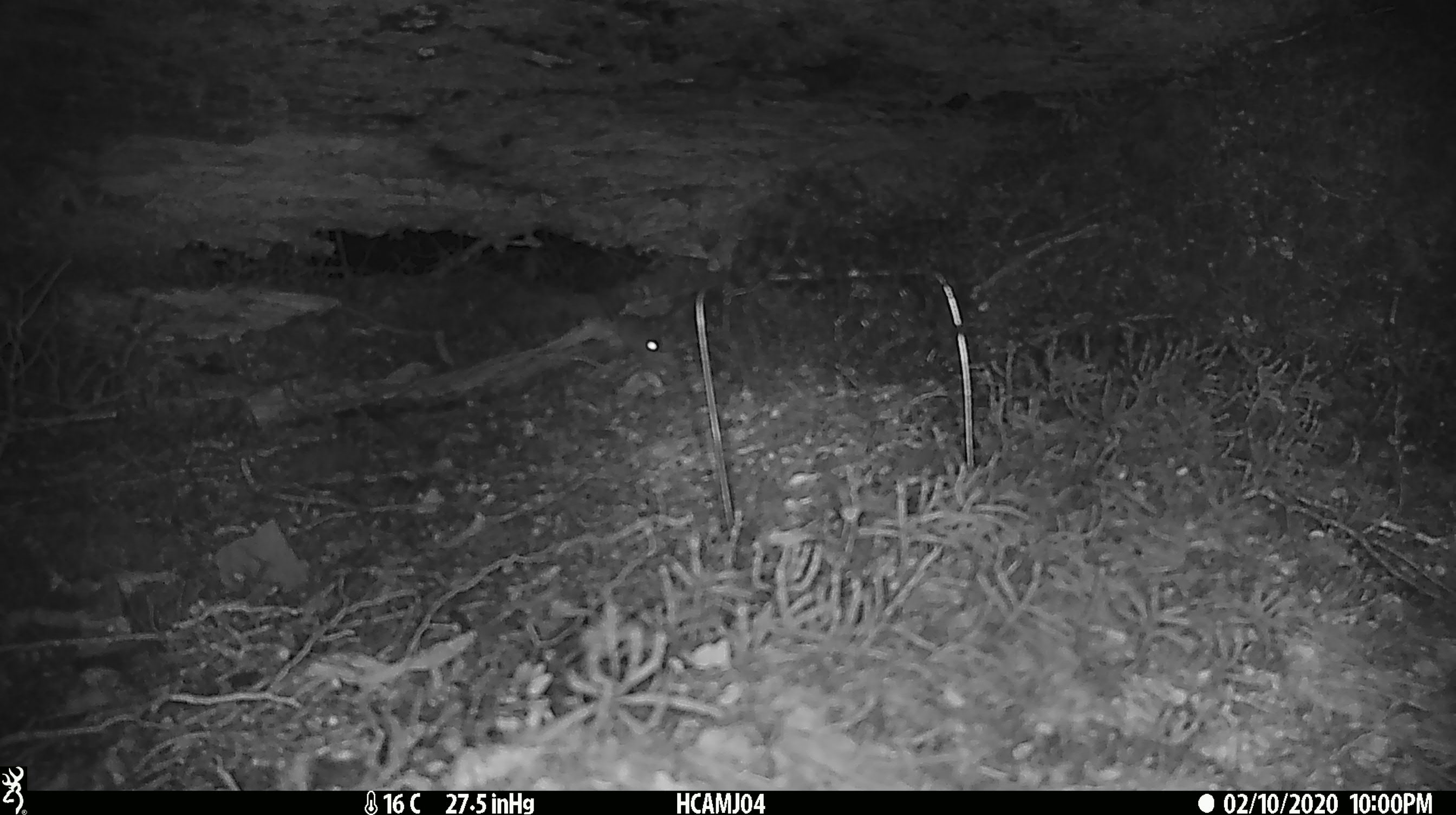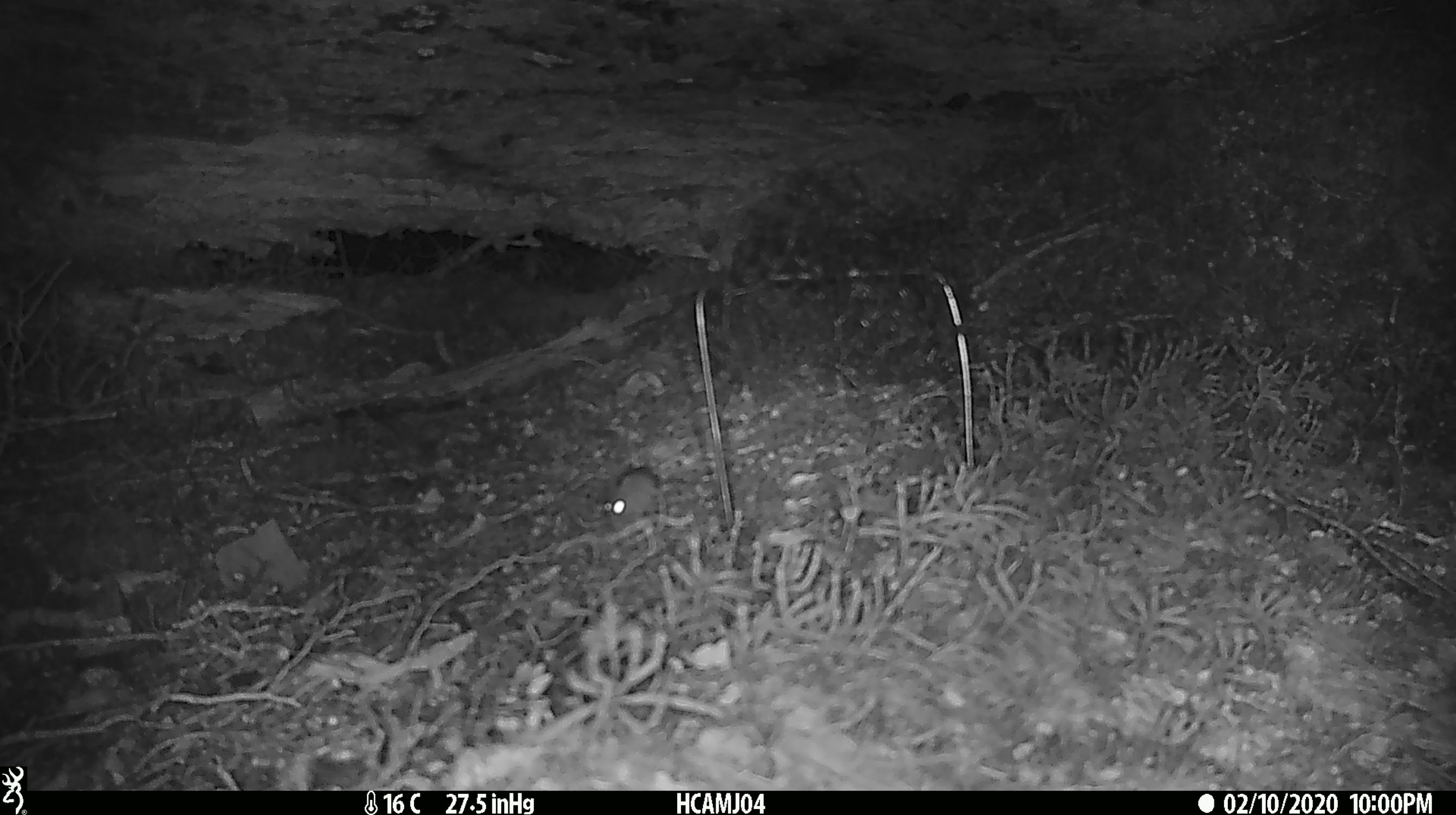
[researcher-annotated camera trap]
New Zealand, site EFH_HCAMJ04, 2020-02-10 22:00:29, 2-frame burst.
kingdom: Animalia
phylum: Chordata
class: Mammalia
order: Rodentia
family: Muridae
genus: Mus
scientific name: Mus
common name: mouse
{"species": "mouse (Mus)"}